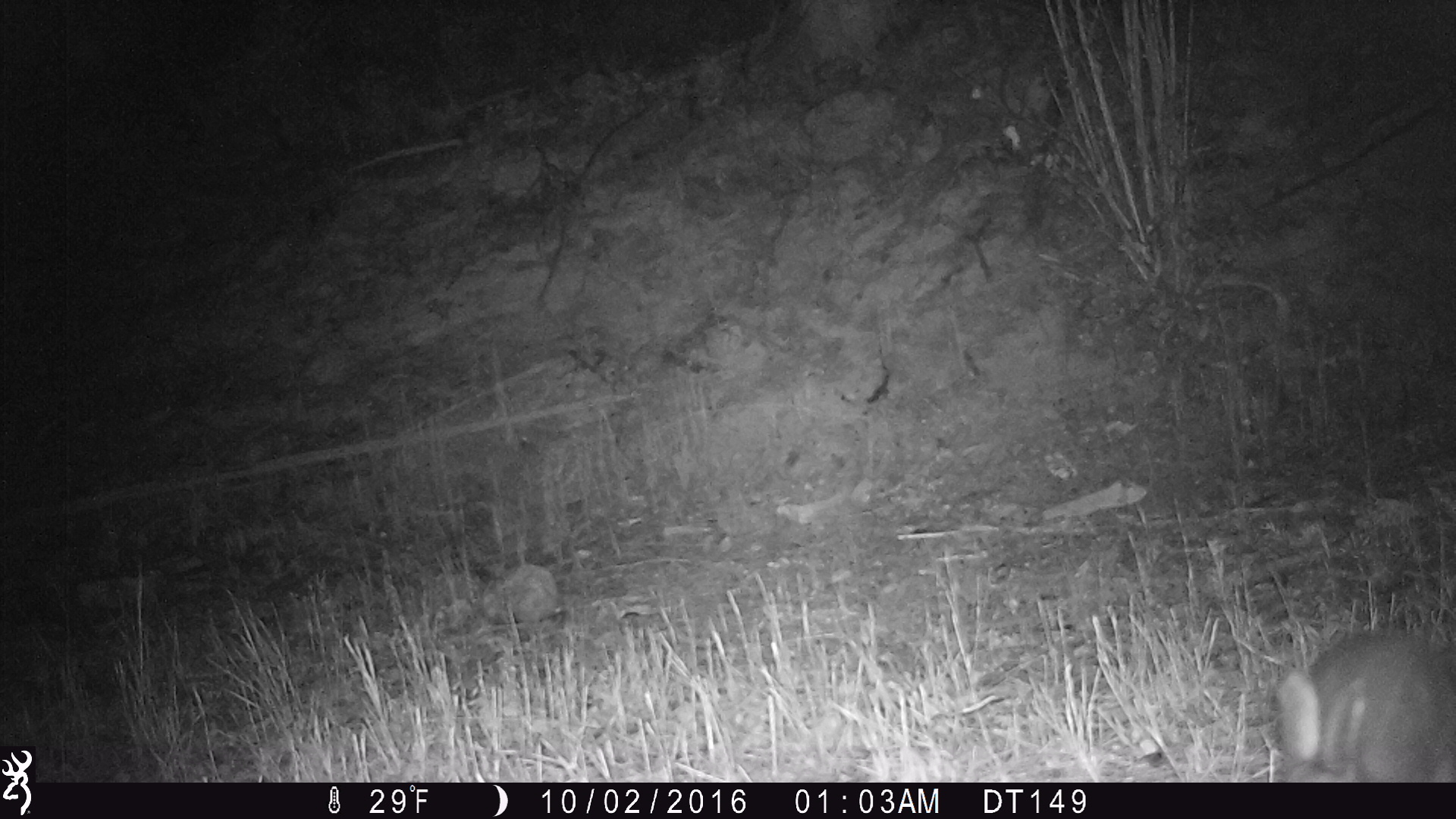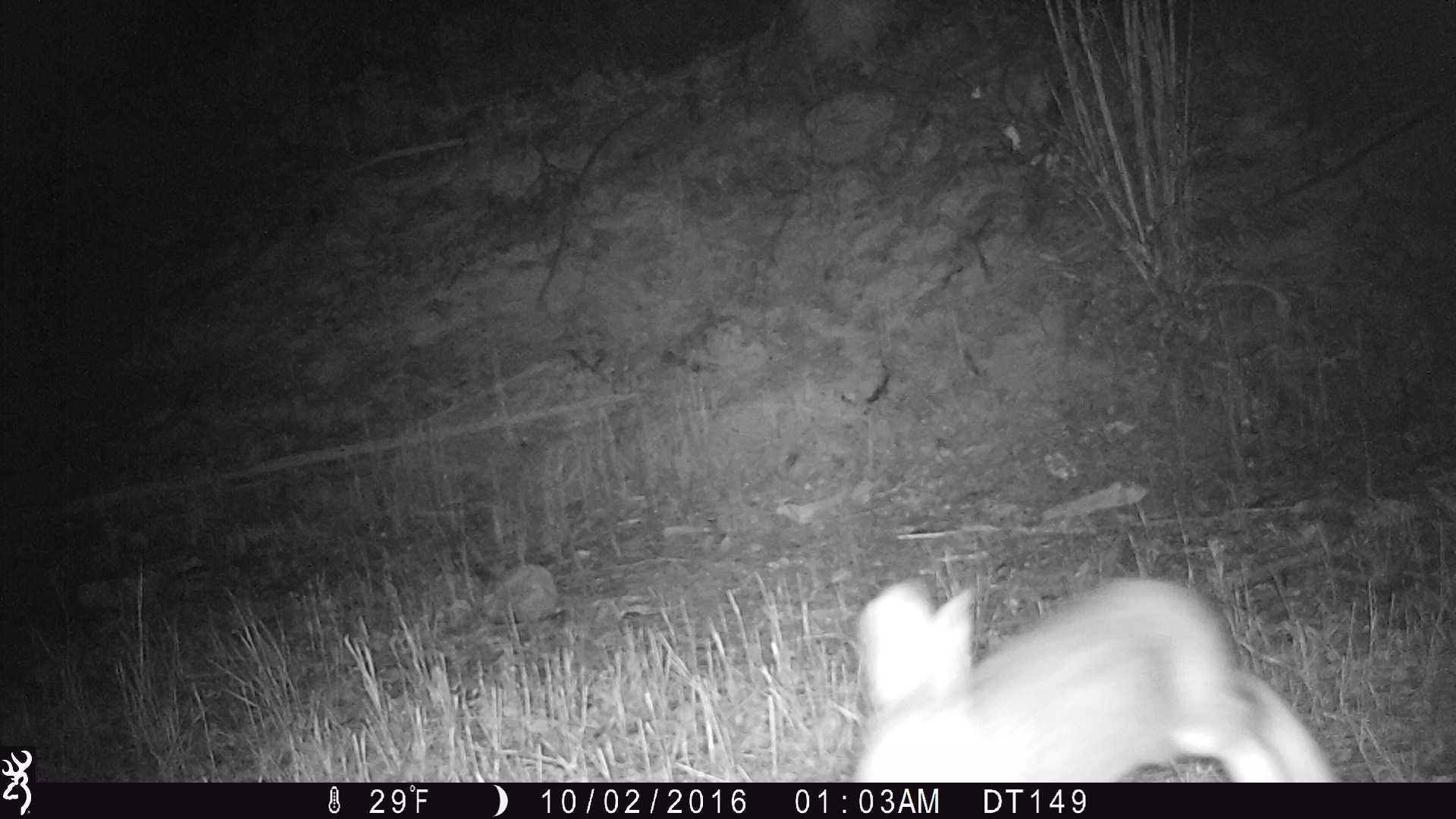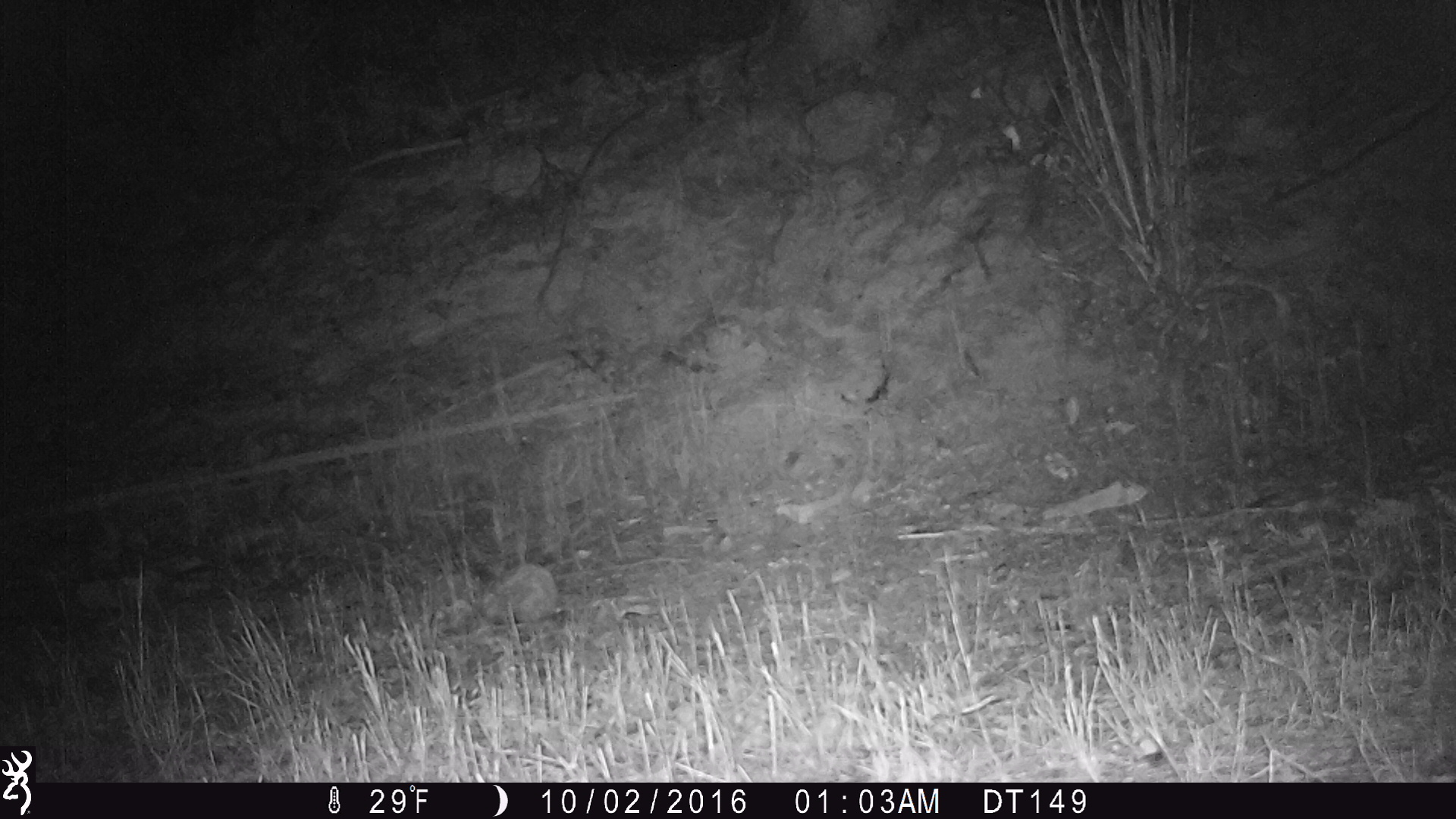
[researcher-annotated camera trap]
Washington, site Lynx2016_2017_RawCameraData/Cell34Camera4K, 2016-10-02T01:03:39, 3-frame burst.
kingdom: Animalia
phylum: Chordata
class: Mammalia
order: Lagomorpha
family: Leporidae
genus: Lepus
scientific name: Lepus americanus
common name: snowshoe hare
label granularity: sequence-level